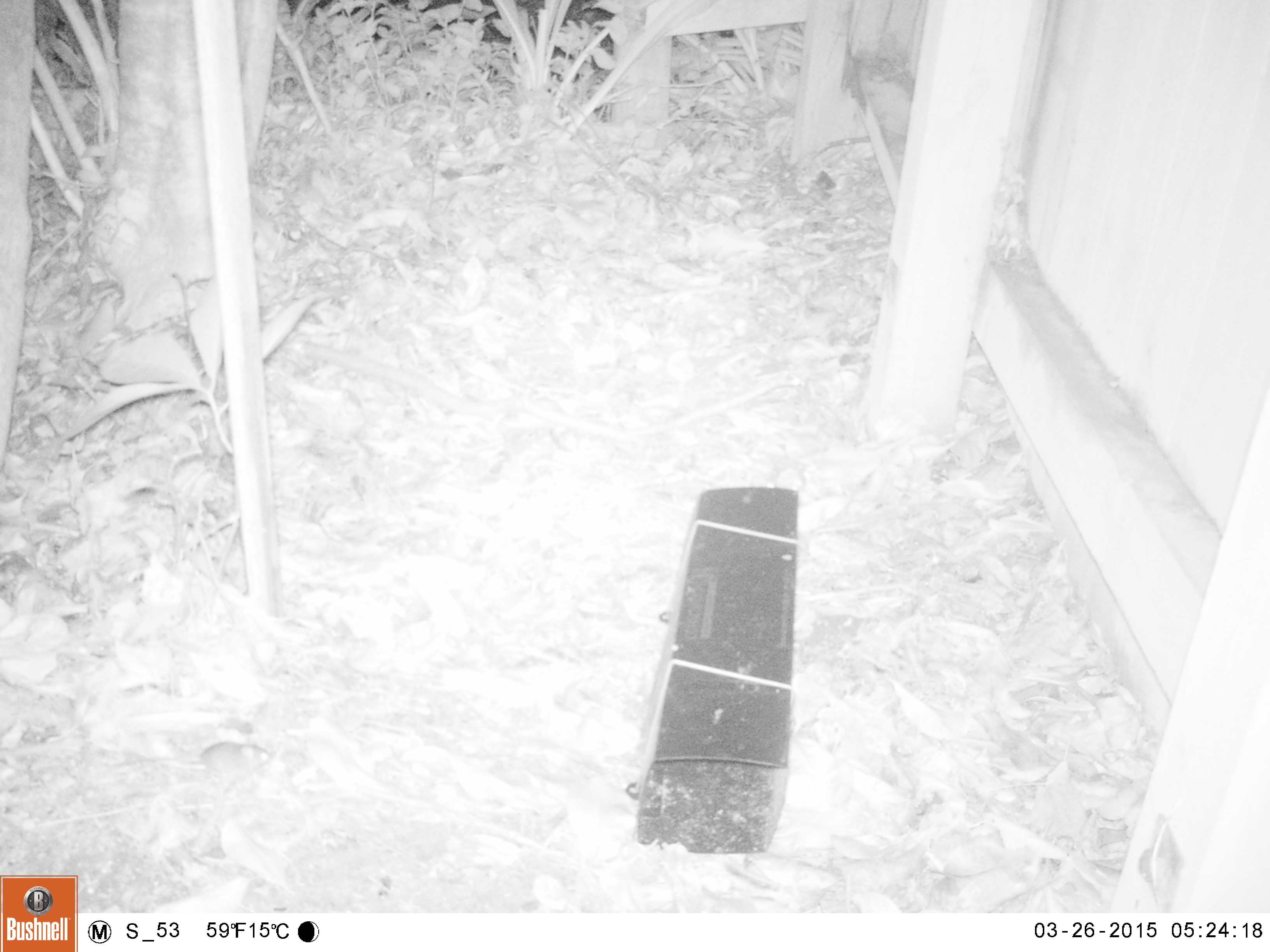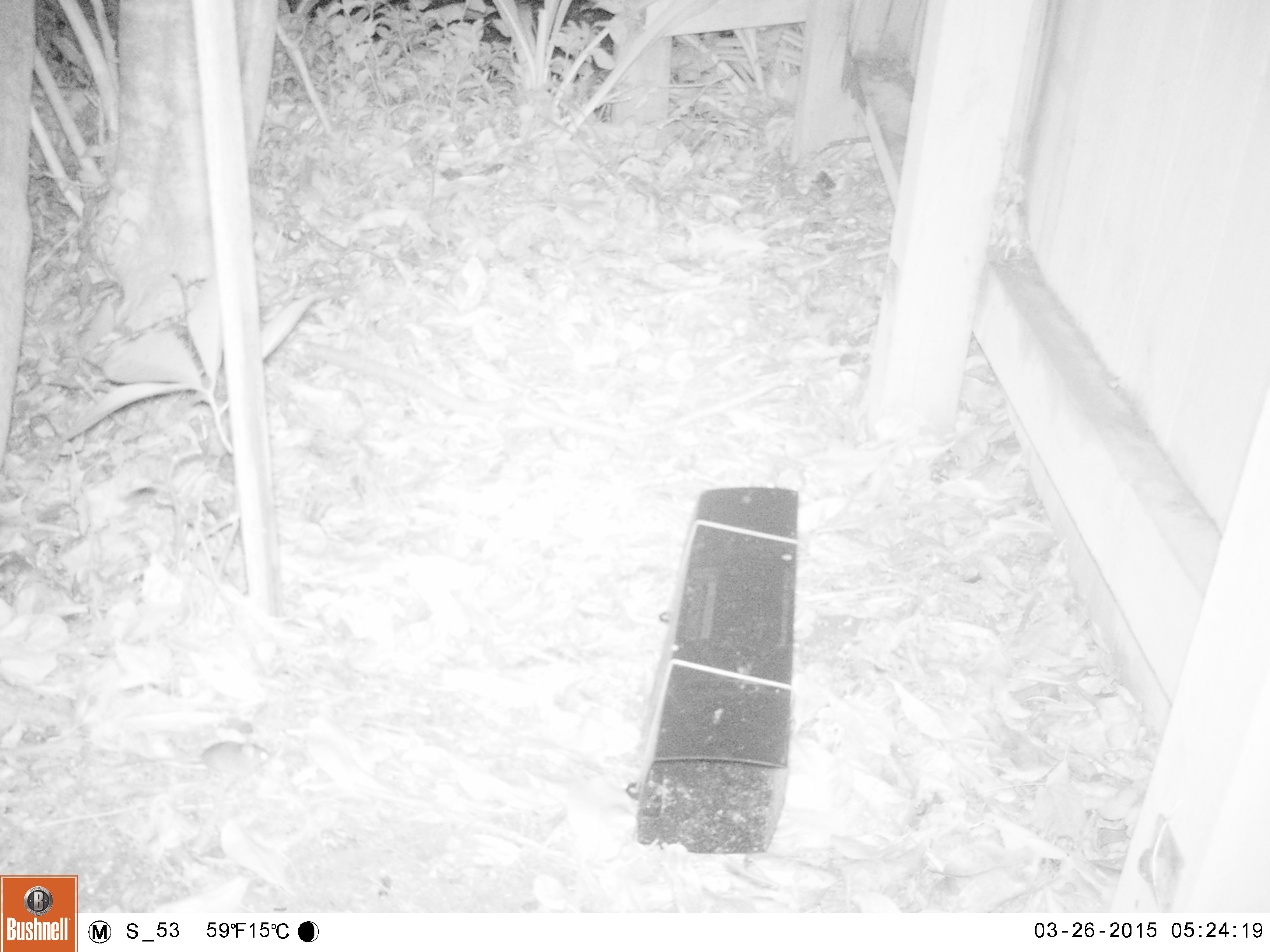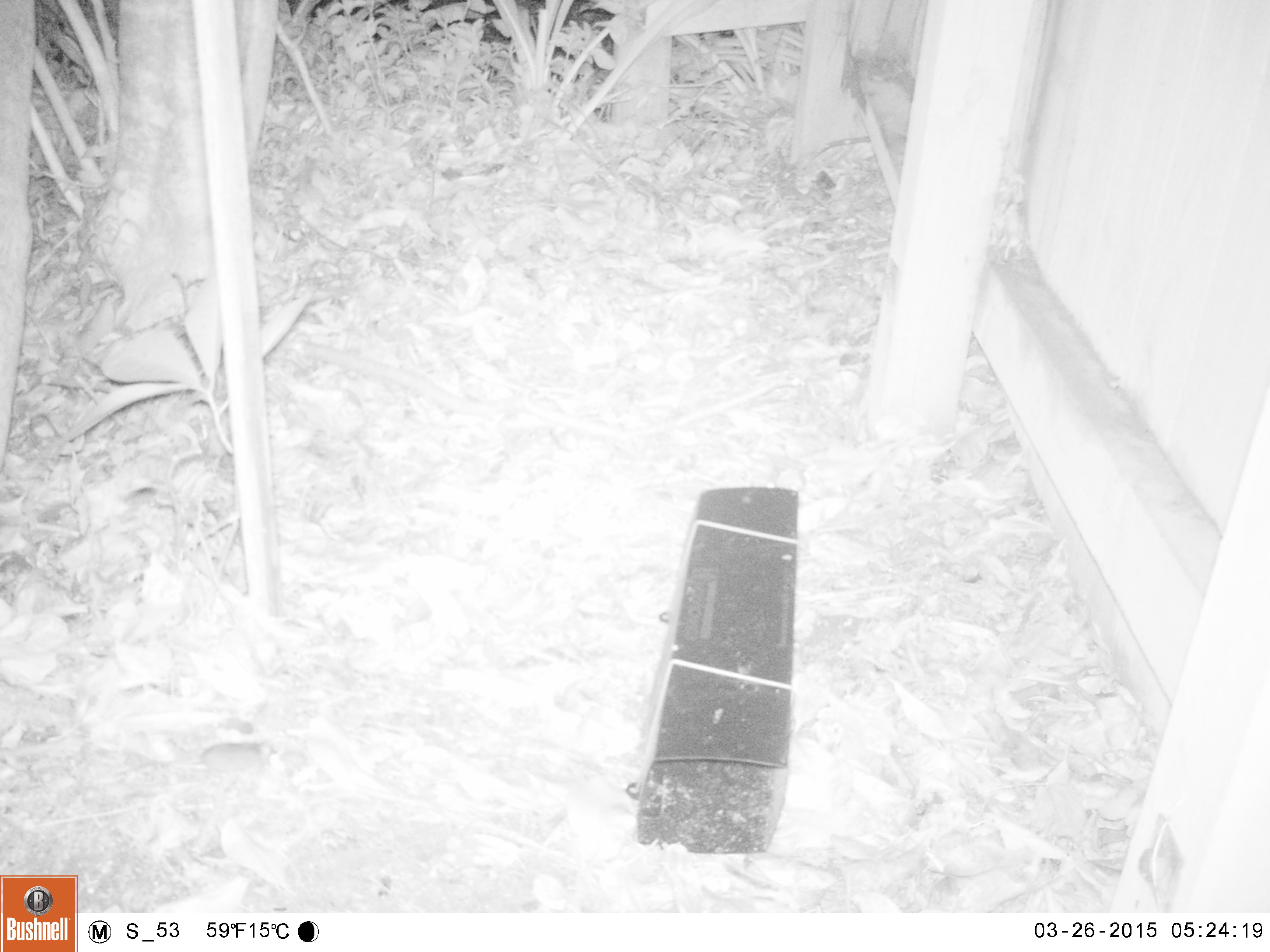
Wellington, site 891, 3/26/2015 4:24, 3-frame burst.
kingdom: Animalia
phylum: Chordata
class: Mammalia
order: Rodentia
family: Muridae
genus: Mus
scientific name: Mus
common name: mouse